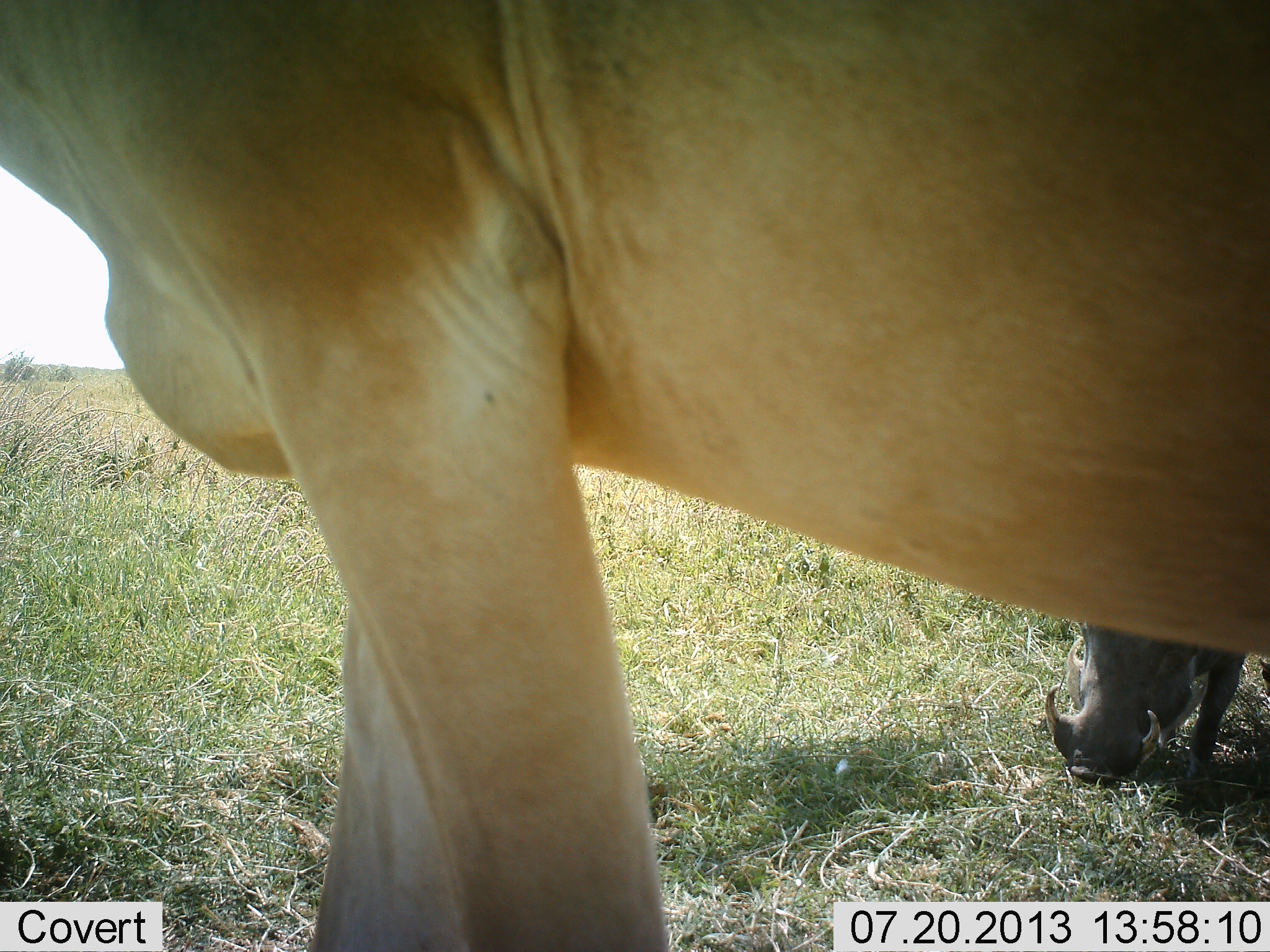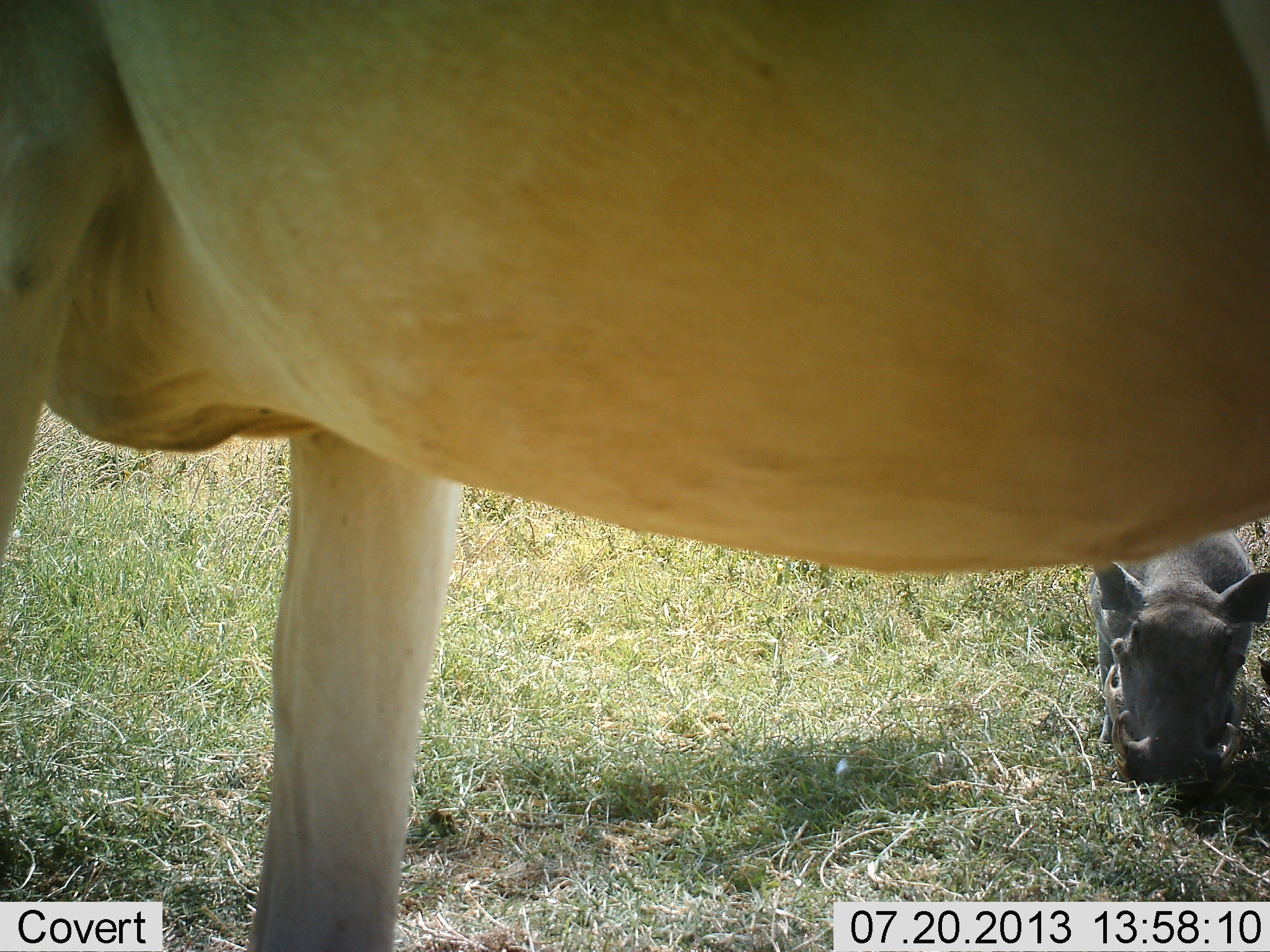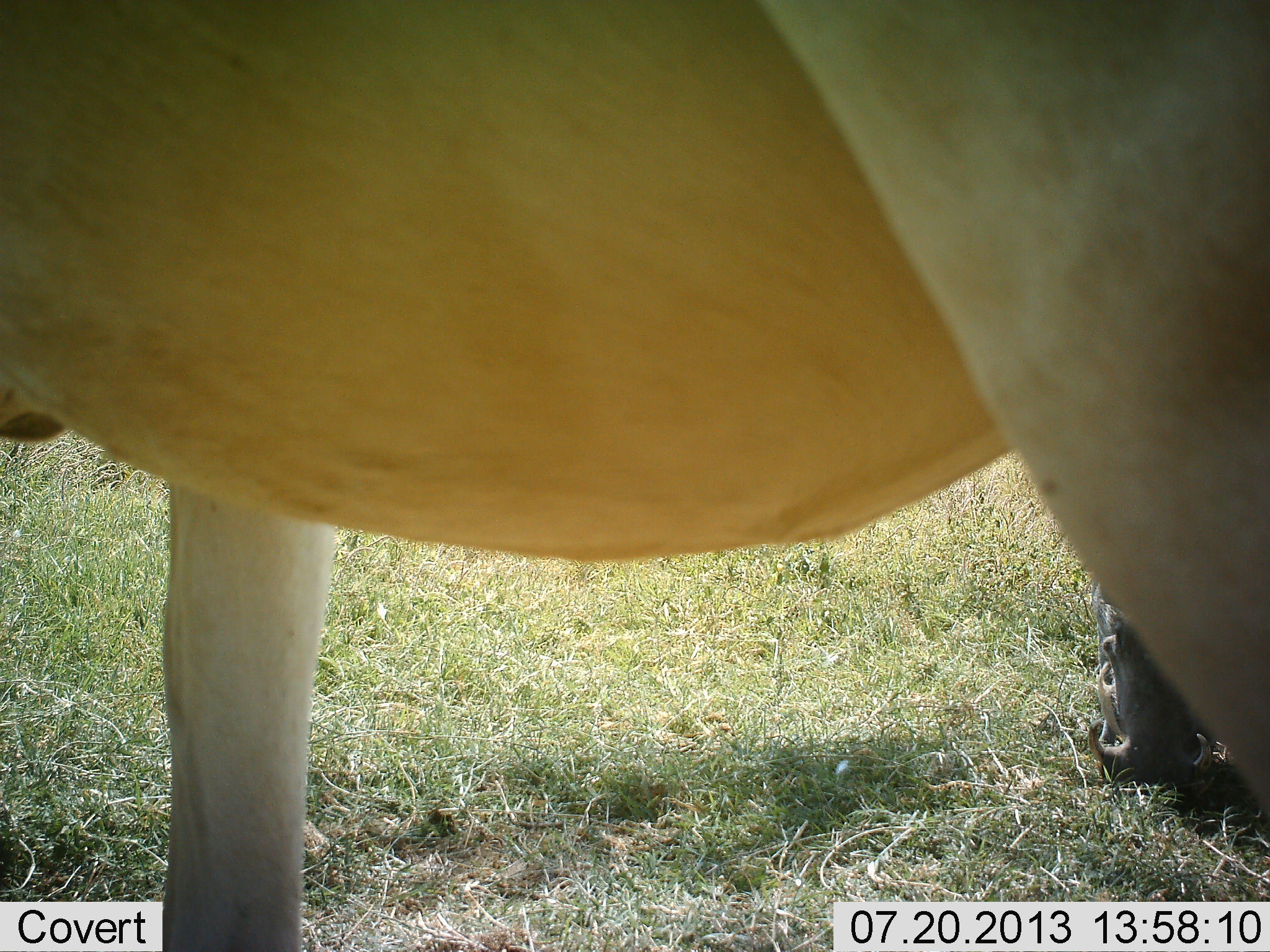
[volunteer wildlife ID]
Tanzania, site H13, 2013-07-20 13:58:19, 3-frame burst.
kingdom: Animalia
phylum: Chordata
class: Mammalia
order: Artiodactyla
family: Bovidae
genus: Alcelaphus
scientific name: Alcelaphus buselaphus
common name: hartebeest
Hartebeest (Alcelaphus buselaphus), count 1. Behavior (volunteer vote fractions): standing 60%, resting 0%, moving 40%, interacting 0%. Young present (vote fraction): 0%. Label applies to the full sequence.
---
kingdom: Animalia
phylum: Chordata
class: Mammalia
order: Artiodactyla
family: Suidae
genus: Phacochoerus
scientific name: Phacochoerus africanus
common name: warthog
Warthog (Phacochoerus africanus), count 1. Behavior (volunteer vote fractions): standing 38%, resting 0%, moving 5%, interacting 0%. Young present (vote fraction): 5%. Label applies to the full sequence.